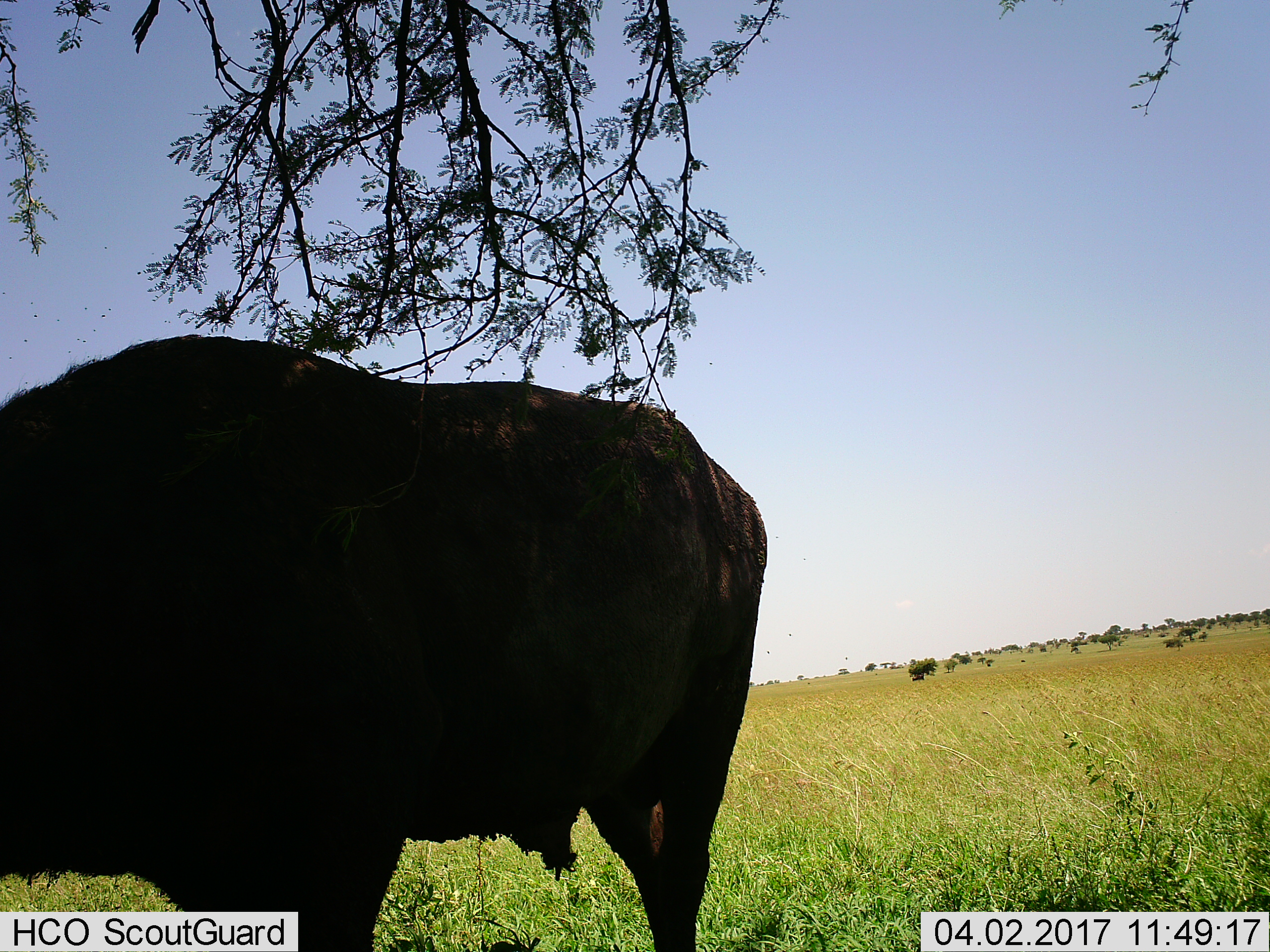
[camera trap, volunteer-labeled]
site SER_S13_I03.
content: unidentified animal